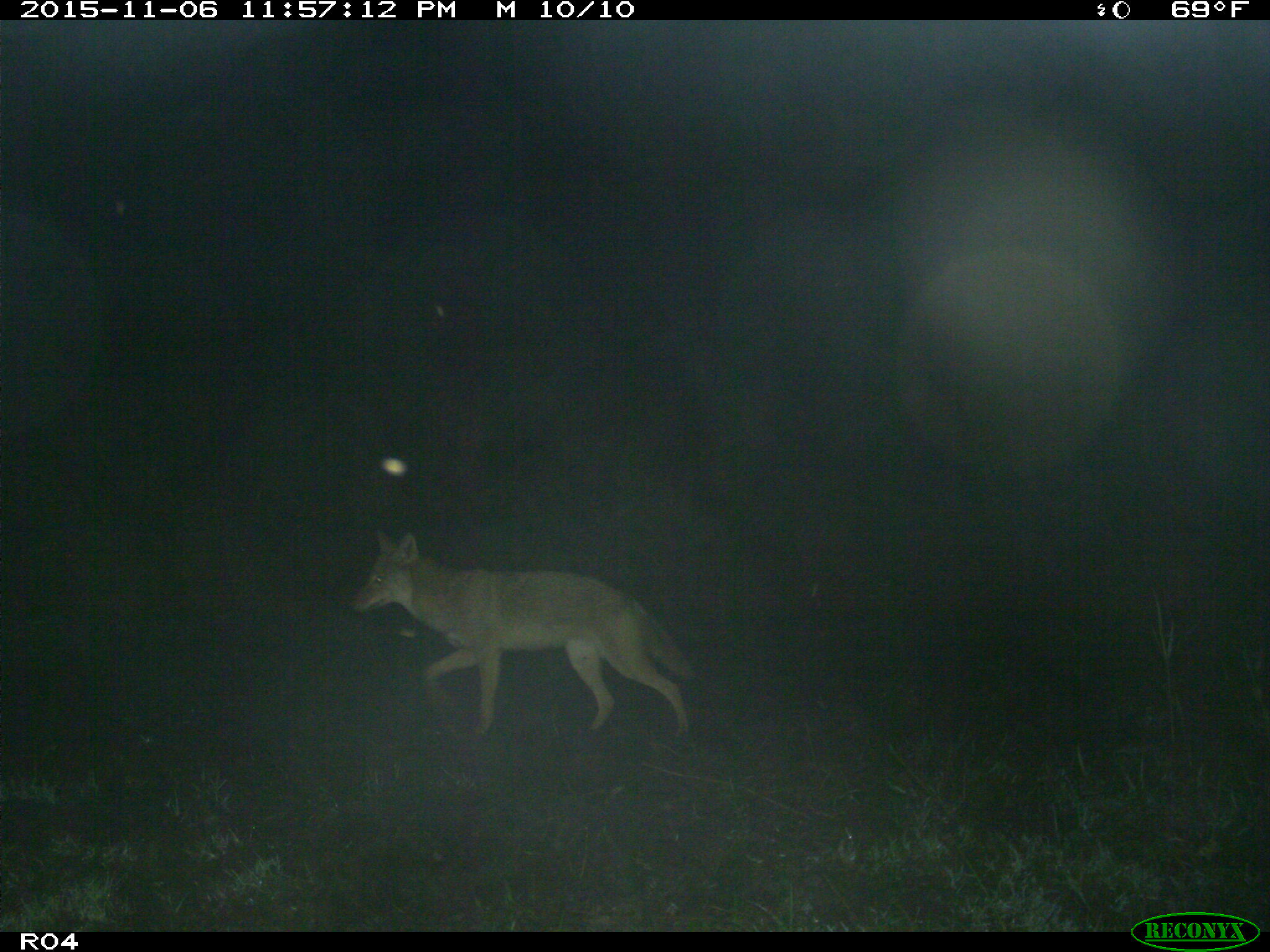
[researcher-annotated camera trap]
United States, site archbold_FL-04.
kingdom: Animalia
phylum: Chordata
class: Mammalia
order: Carnivora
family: Canidae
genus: Canis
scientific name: Canis latrans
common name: coyote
Canis latrans (coyote).